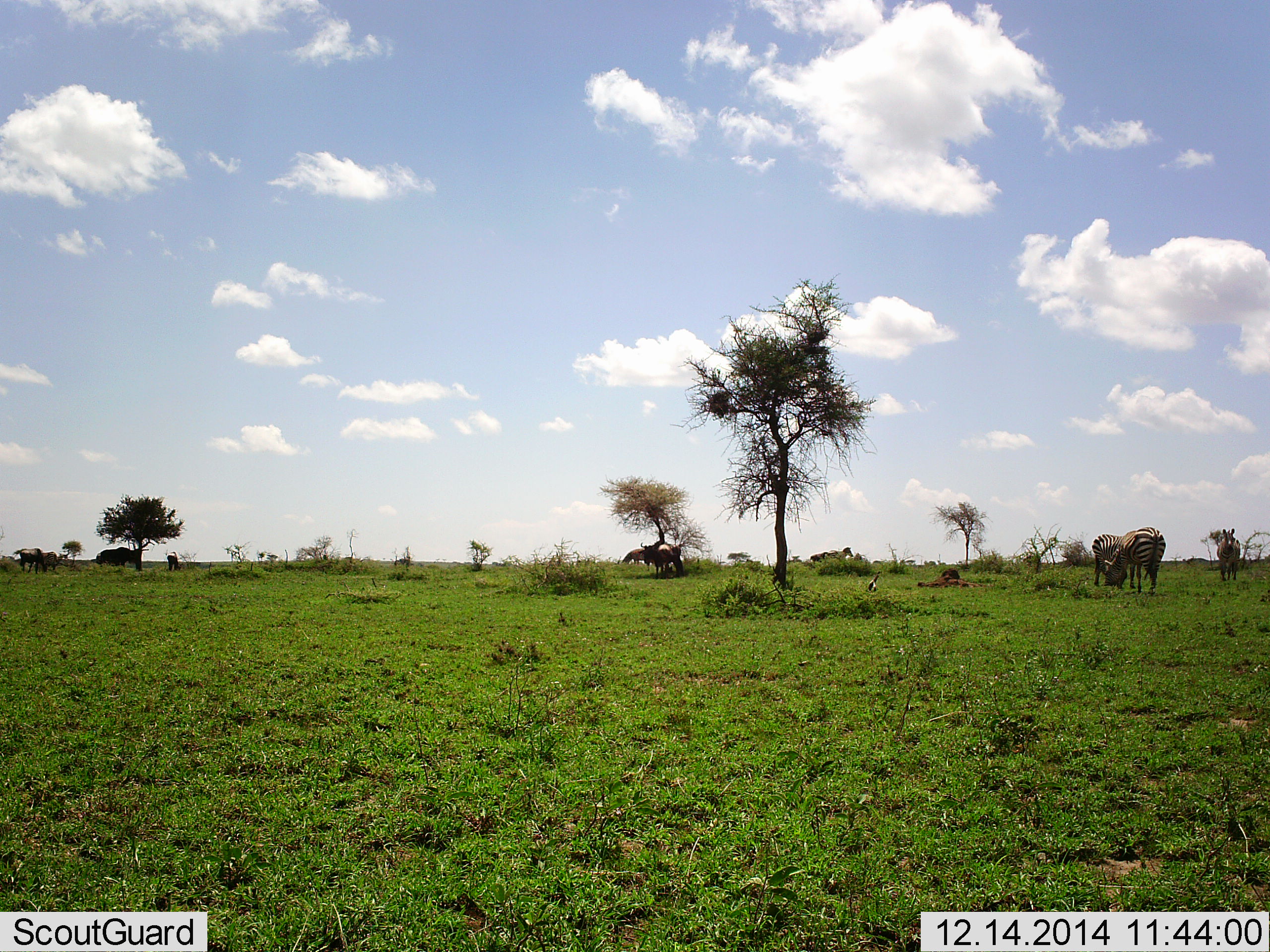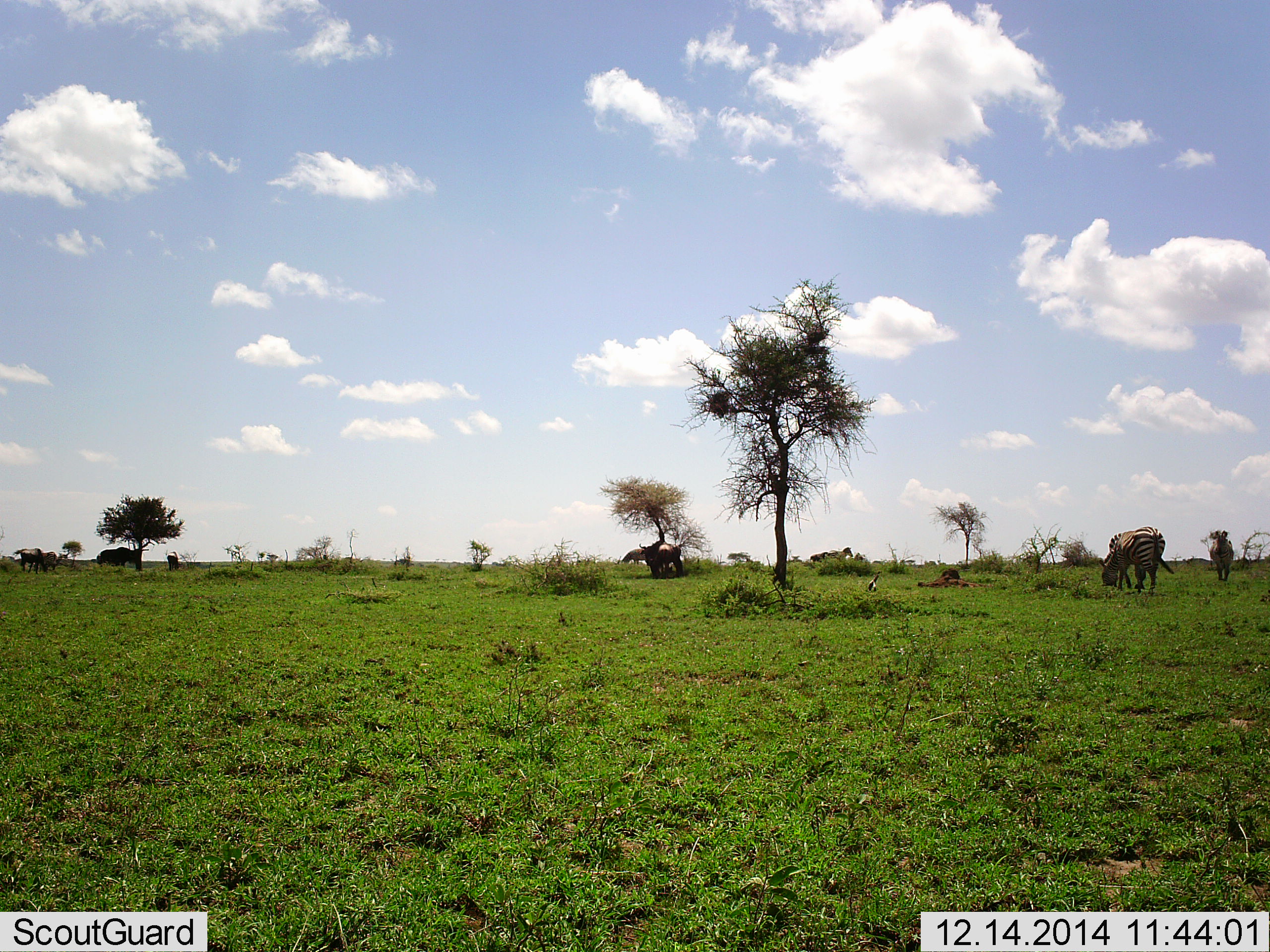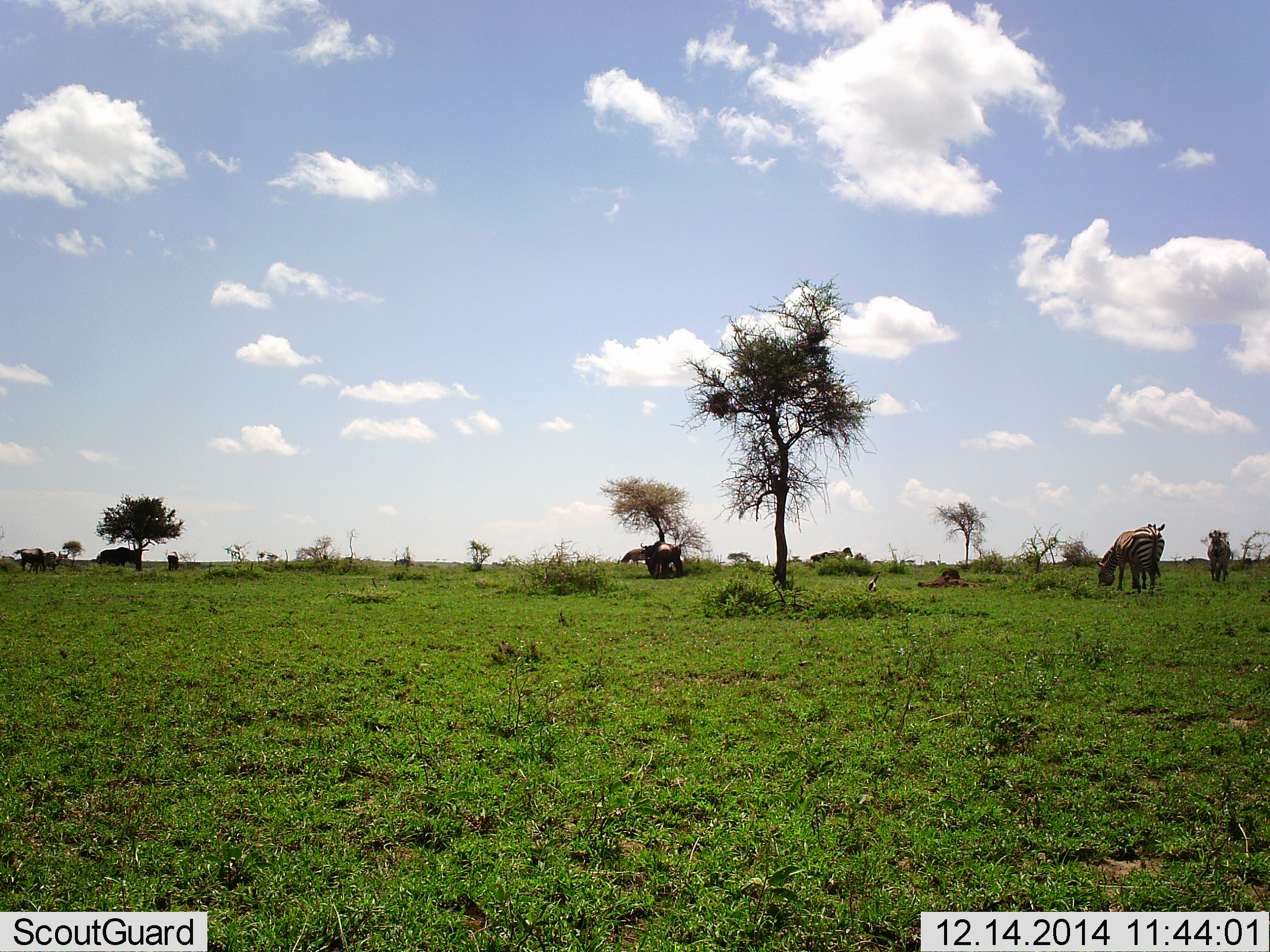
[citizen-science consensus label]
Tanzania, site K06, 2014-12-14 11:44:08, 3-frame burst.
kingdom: Animalia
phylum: Chordata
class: Mammalia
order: Artiodactyla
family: Bovidae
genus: Connochaetes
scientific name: Connochaetes taurinus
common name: blue wildebeest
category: wildebeest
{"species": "wildebeest (blue wildebeest) (Connochaetes taurinus)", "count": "5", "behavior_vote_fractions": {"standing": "75%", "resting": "12%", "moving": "12%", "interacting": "0%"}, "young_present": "0%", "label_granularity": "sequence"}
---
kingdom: Animalia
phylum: Chordata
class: Mammalia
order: Perissodactyla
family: Equidae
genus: Equus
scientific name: Equus quagga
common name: plains zebra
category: zebra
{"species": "zebra (plains zebra) (Equus quagga)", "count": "3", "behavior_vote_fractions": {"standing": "53%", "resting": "0%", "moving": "37%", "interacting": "5%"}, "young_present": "0%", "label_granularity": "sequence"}